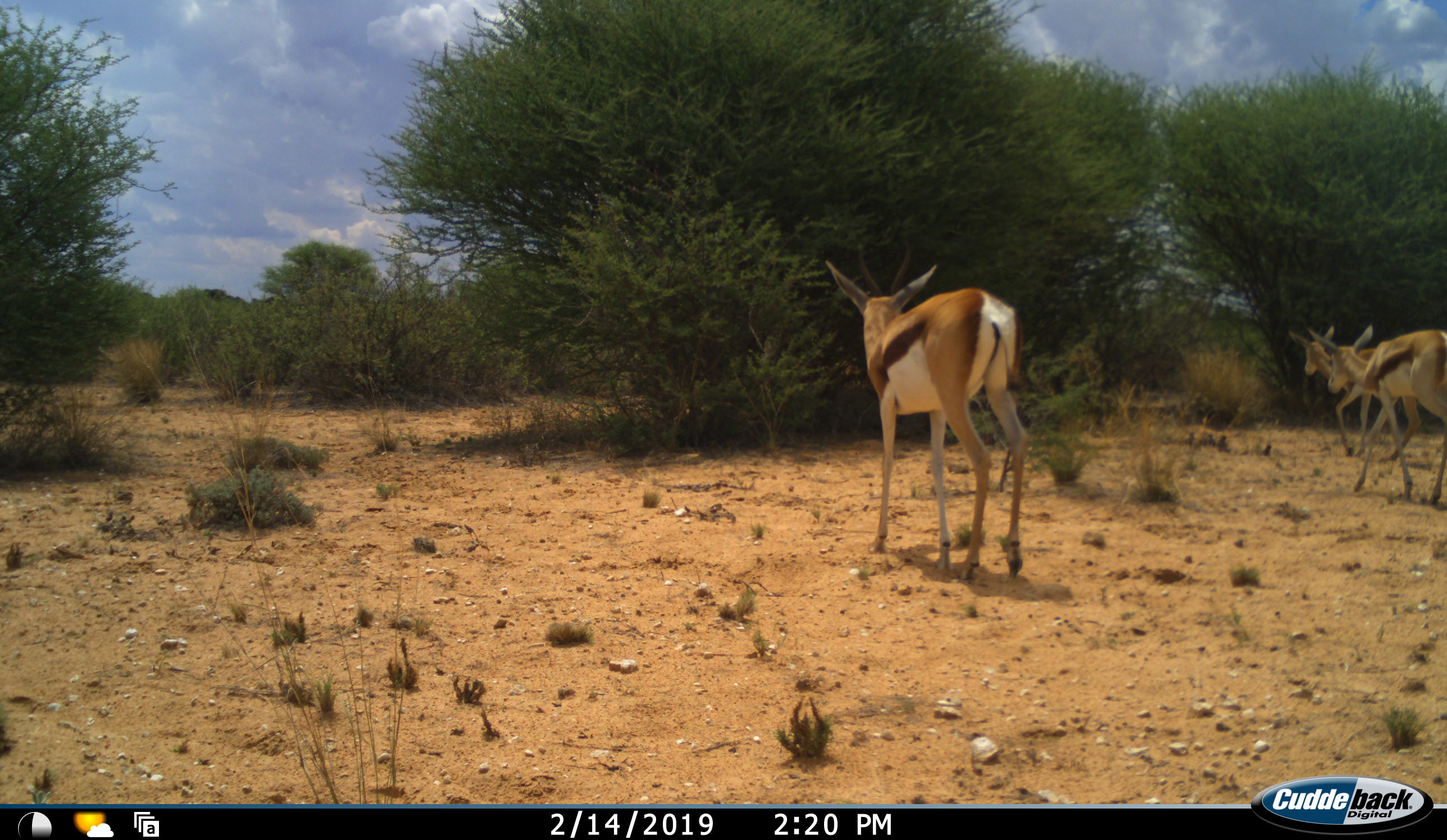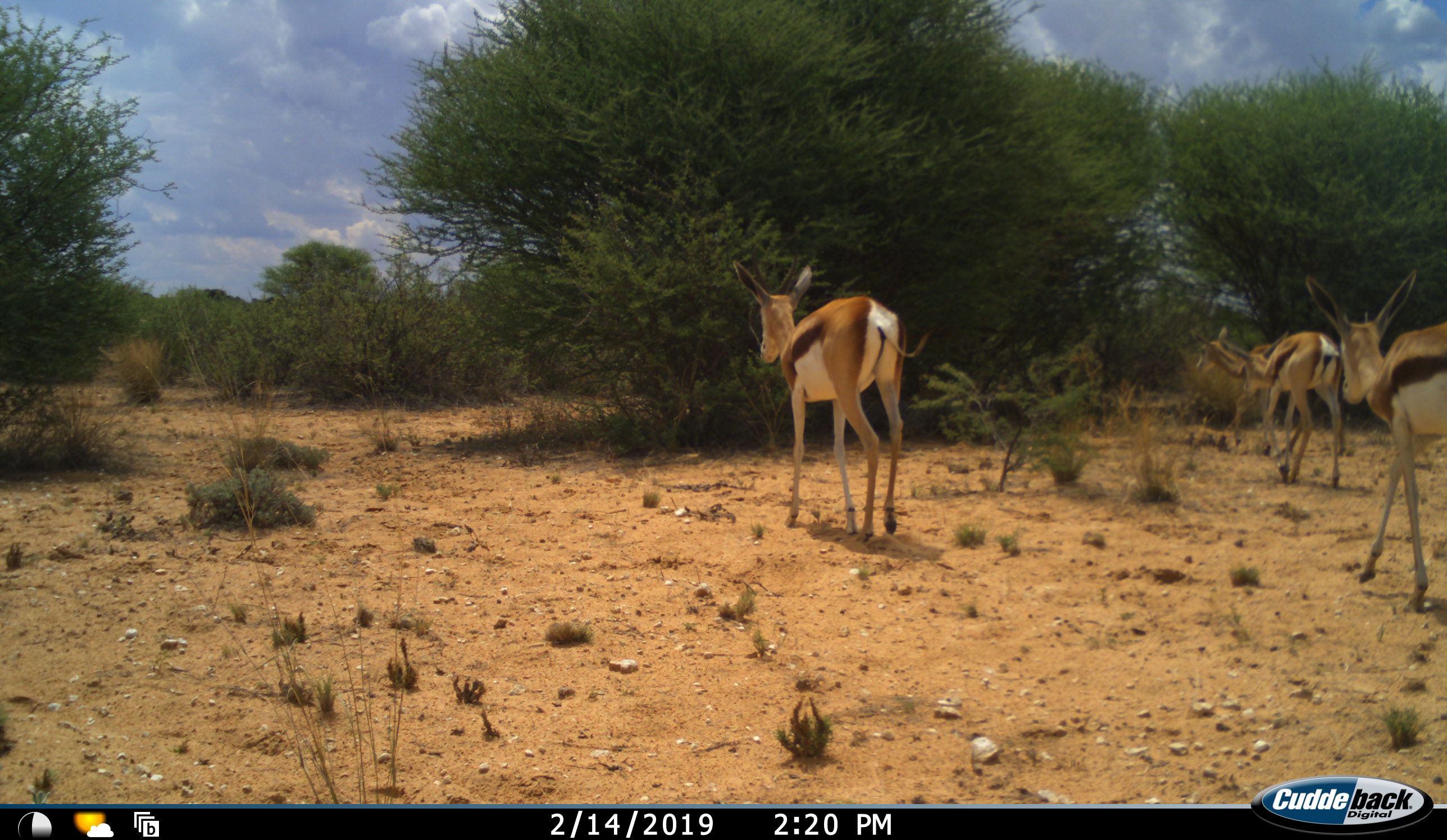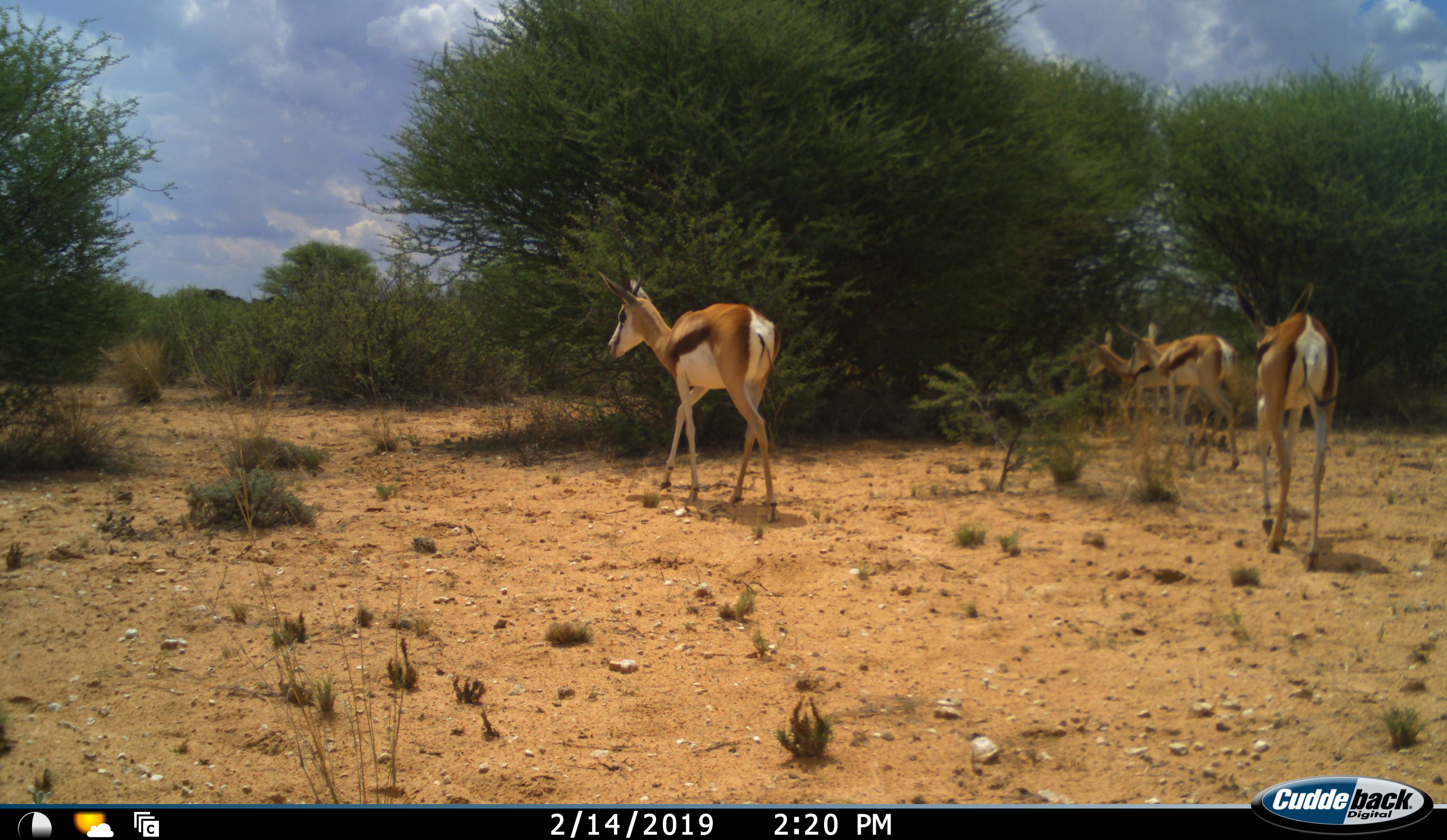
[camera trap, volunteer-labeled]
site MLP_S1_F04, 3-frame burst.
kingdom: Animalia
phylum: Chordata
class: Mammalia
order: Artiodactyla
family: Bovidae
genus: Antidorcas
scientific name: Antidorcas marsupialis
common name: springbok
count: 4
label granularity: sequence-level